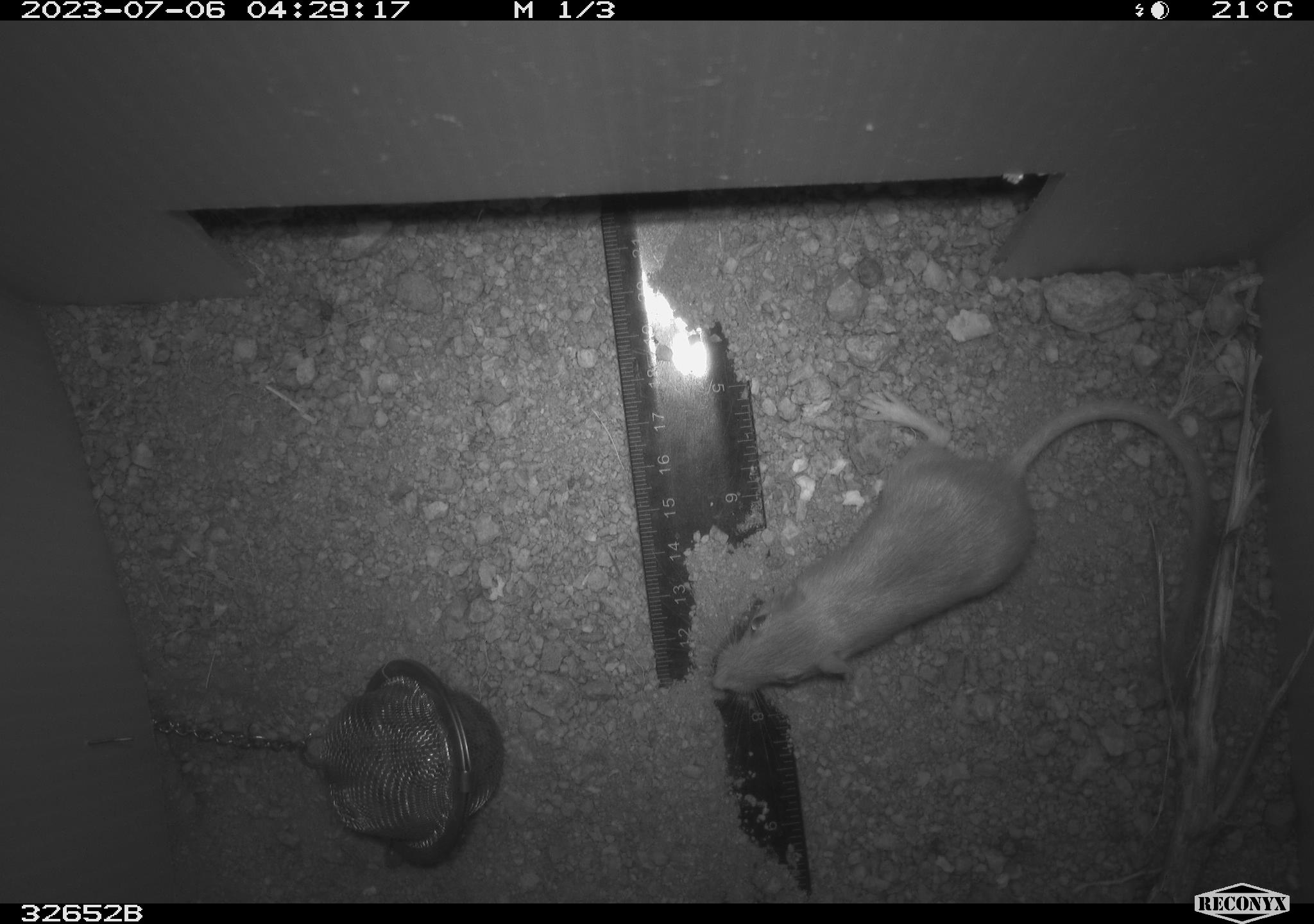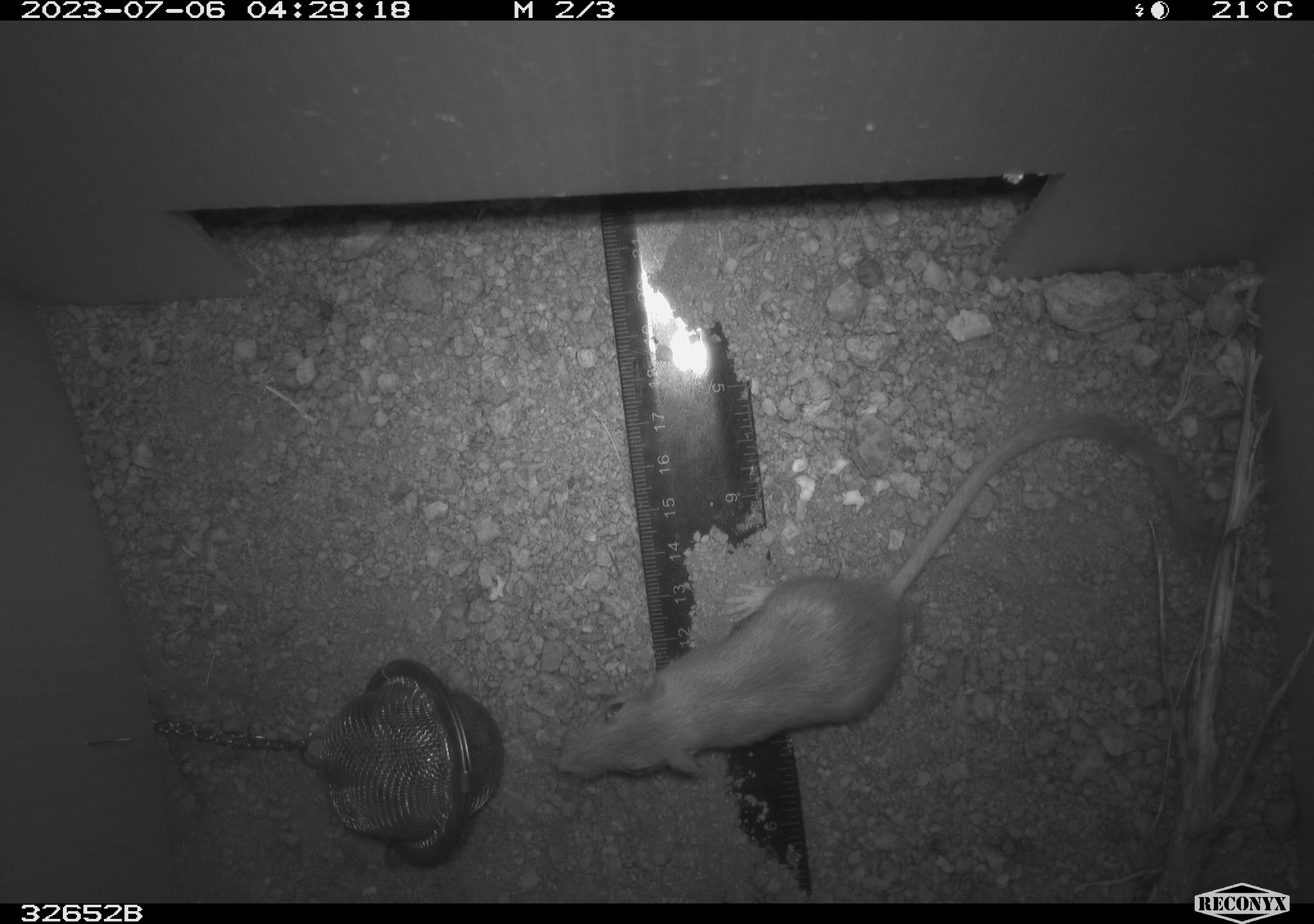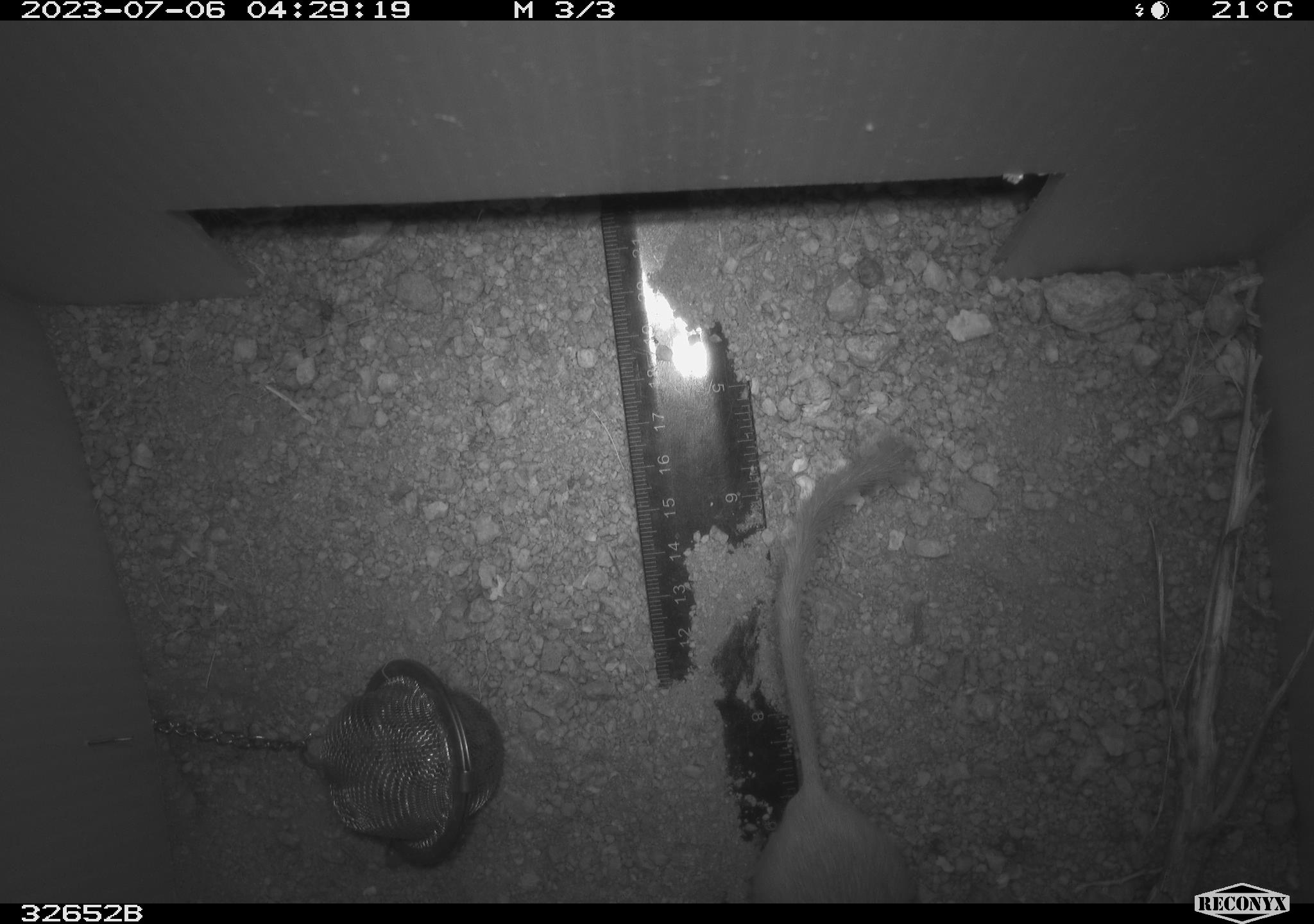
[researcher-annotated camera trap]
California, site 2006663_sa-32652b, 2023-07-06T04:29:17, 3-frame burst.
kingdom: Animalia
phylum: Chordata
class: Mammalia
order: Rodentia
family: Heteromyidae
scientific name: Heteromyidae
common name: kangaroo rats and pocket mice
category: heteromyidae family